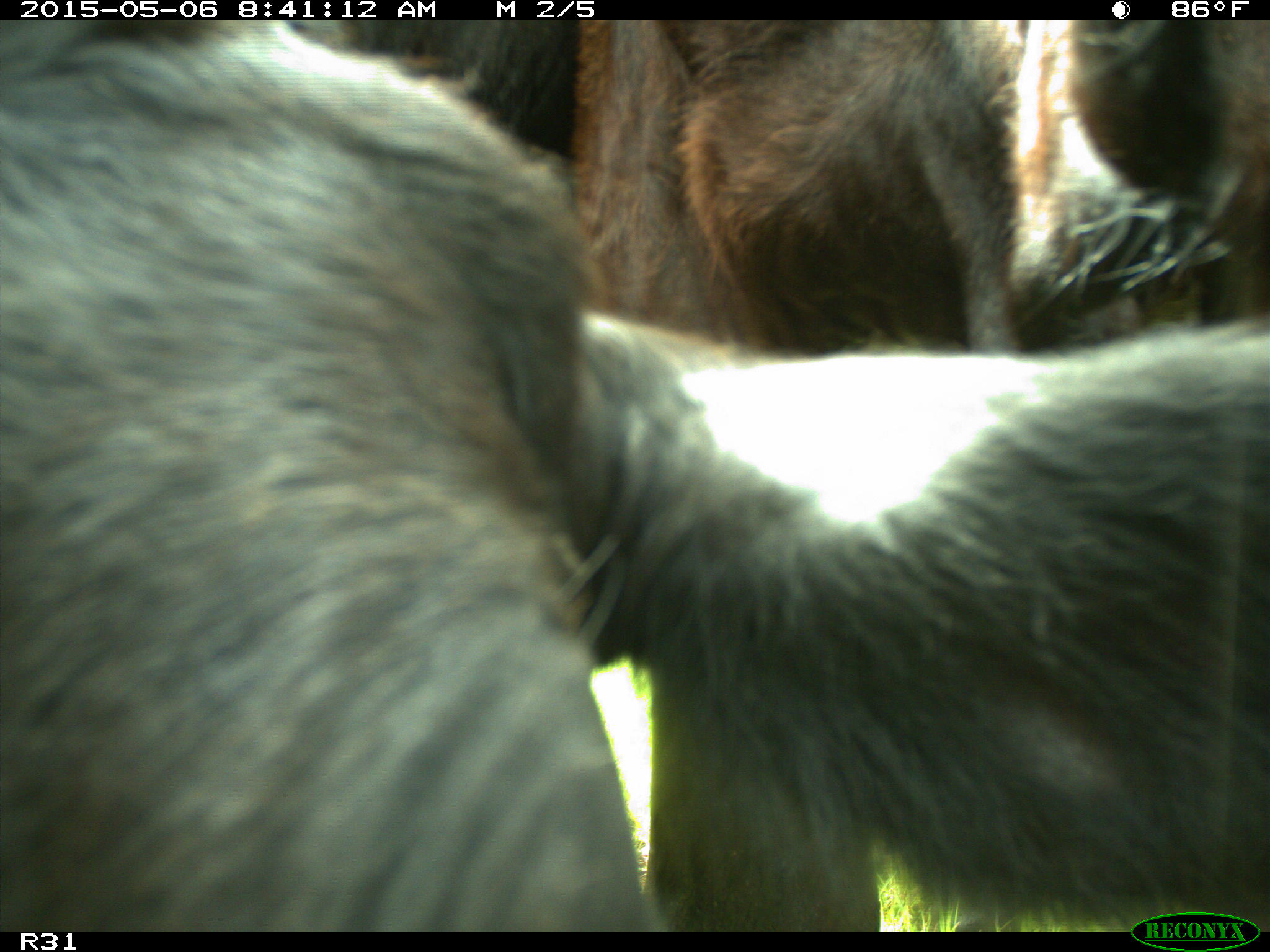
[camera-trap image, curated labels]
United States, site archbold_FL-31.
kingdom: Animalia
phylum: Chordata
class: Mammalia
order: Artiodactyla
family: Bovidae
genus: Bos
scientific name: Bos taurus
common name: domestic cow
Bos taurus (domestic cow).